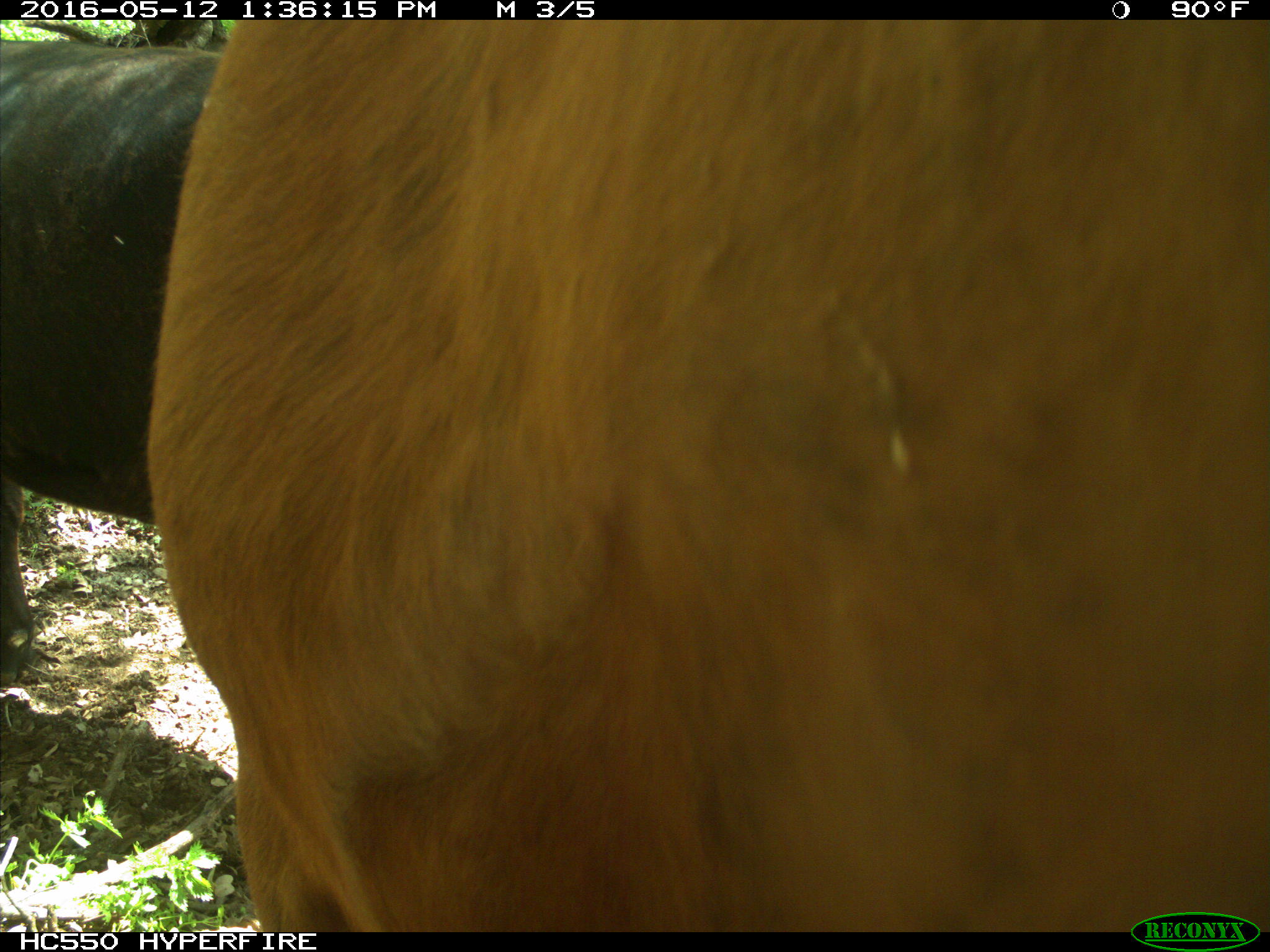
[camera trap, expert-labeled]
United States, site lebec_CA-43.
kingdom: Animalia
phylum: Chordata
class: Mammalia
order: Artiodactyla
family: Bovidae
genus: Bos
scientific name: Bos taurus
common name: domestic cow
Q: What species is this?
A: Bos taurus (domestic cow).